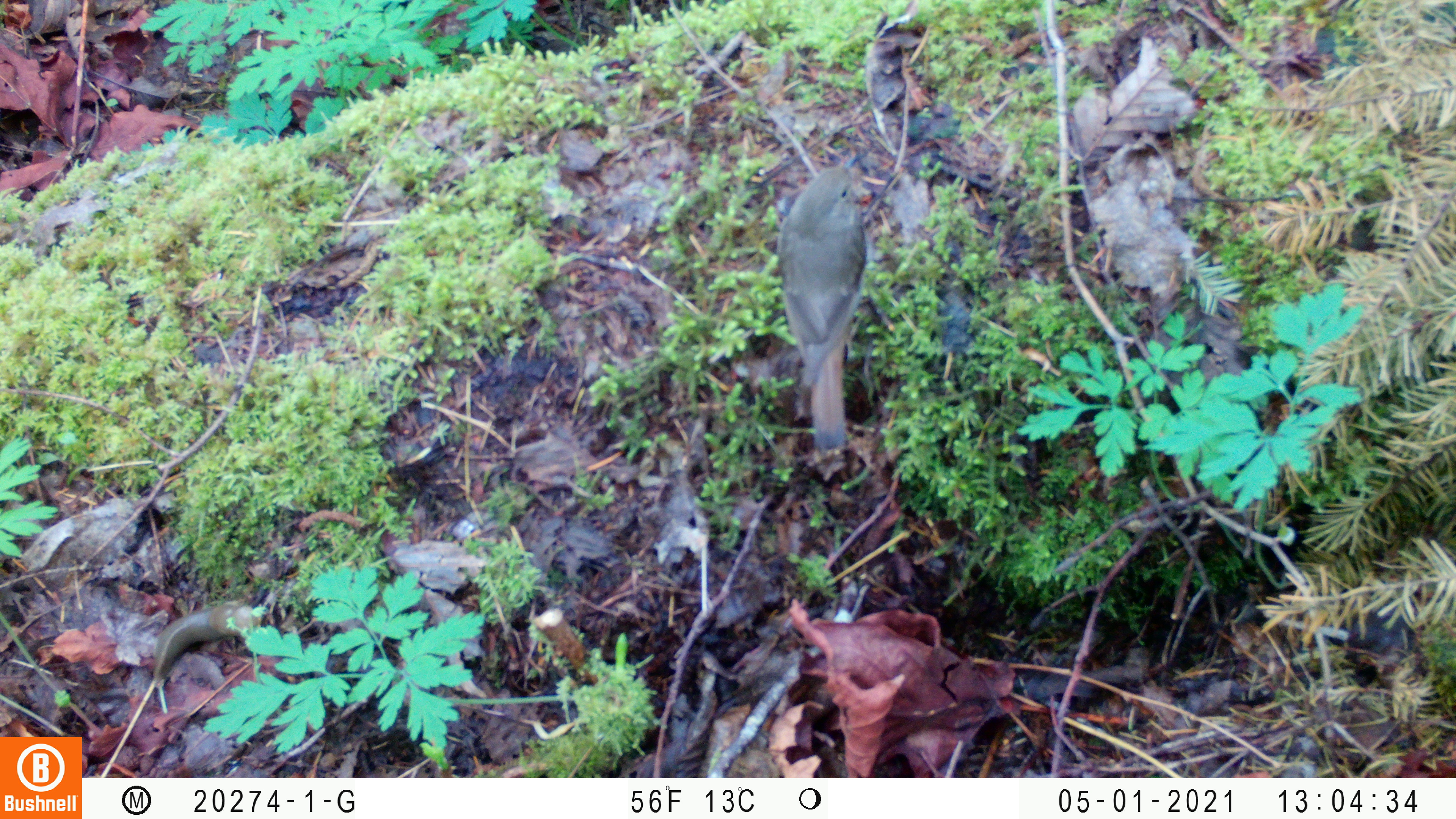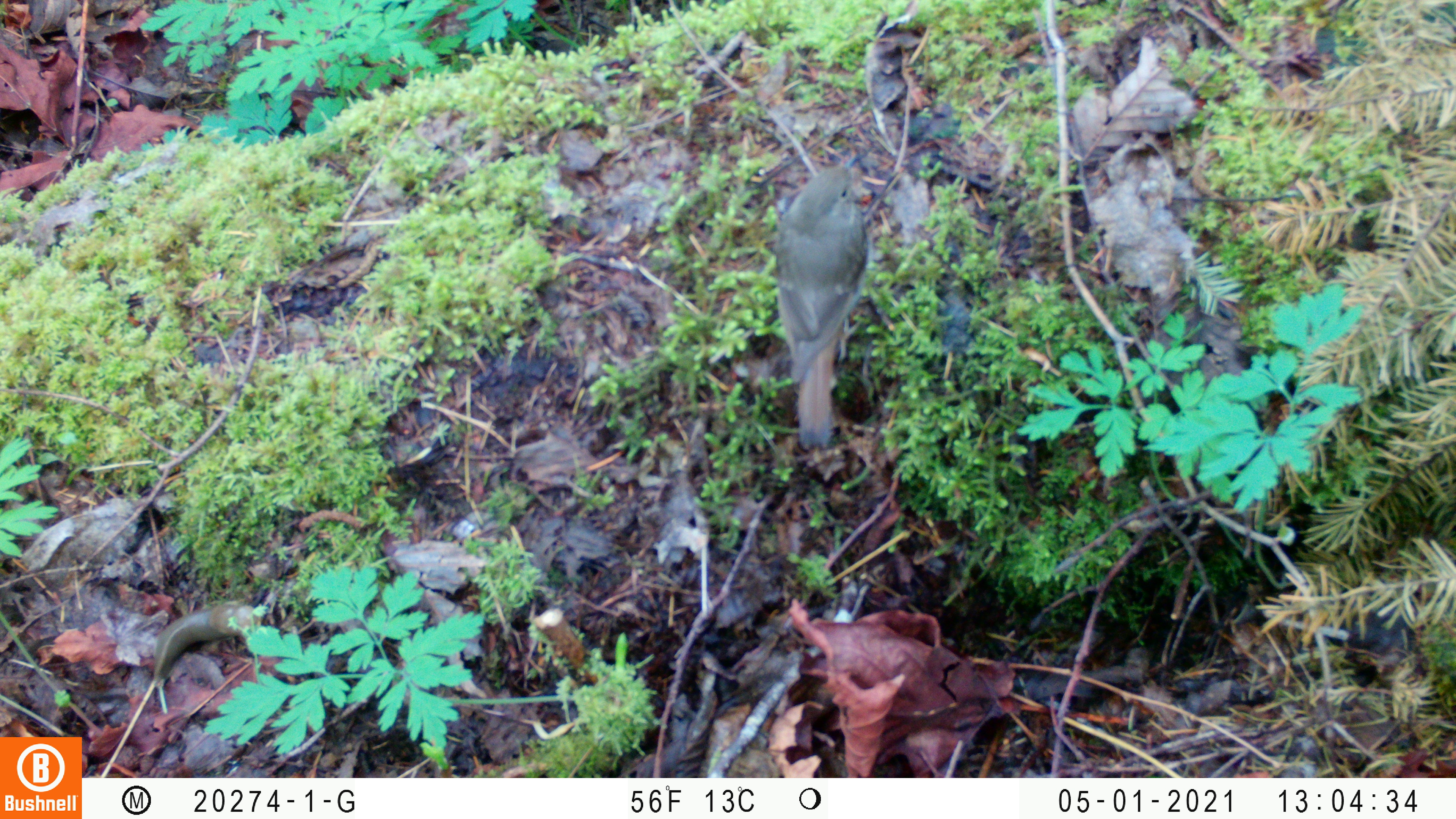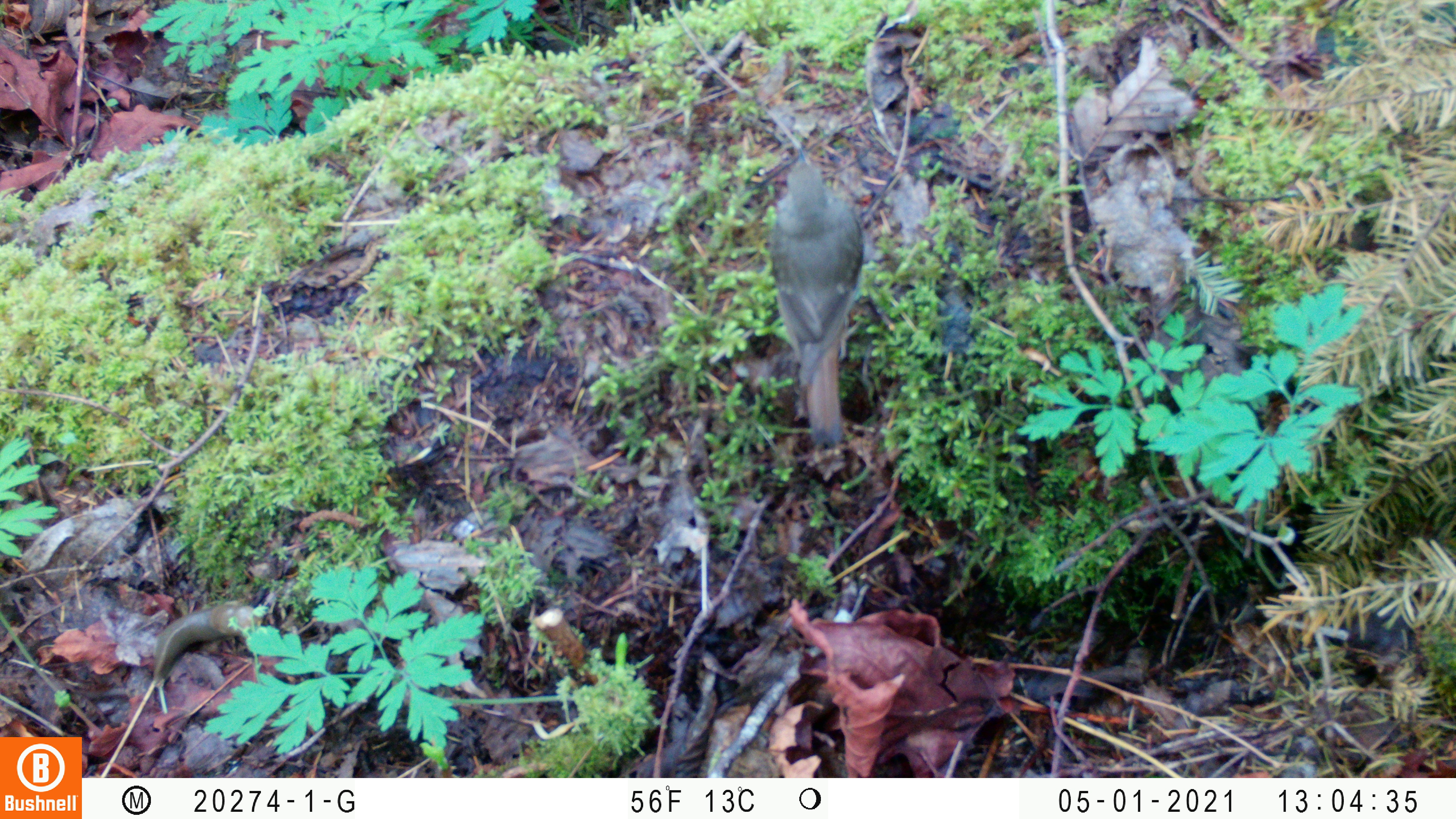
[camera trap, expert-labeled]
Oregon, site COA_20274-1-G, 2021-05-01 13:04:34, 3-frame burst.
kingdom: Animalia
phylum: Chordata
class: Aves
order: Passeriformes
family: Turdidae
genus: Catharus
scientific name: Catharus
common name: brown thrushes and nightingale-thrushes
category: catharus species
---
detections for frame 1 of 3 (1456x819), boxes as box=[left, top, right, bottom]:
catharus species: box=[768, 135, 881, 464]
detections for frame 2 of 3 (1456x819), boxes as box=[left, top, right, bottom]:
catharus species: box=[754, 147, 888, 451]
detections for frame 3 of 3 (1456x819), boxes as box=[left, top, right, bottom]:
catharus species: box=[758, 139, 881, 467]